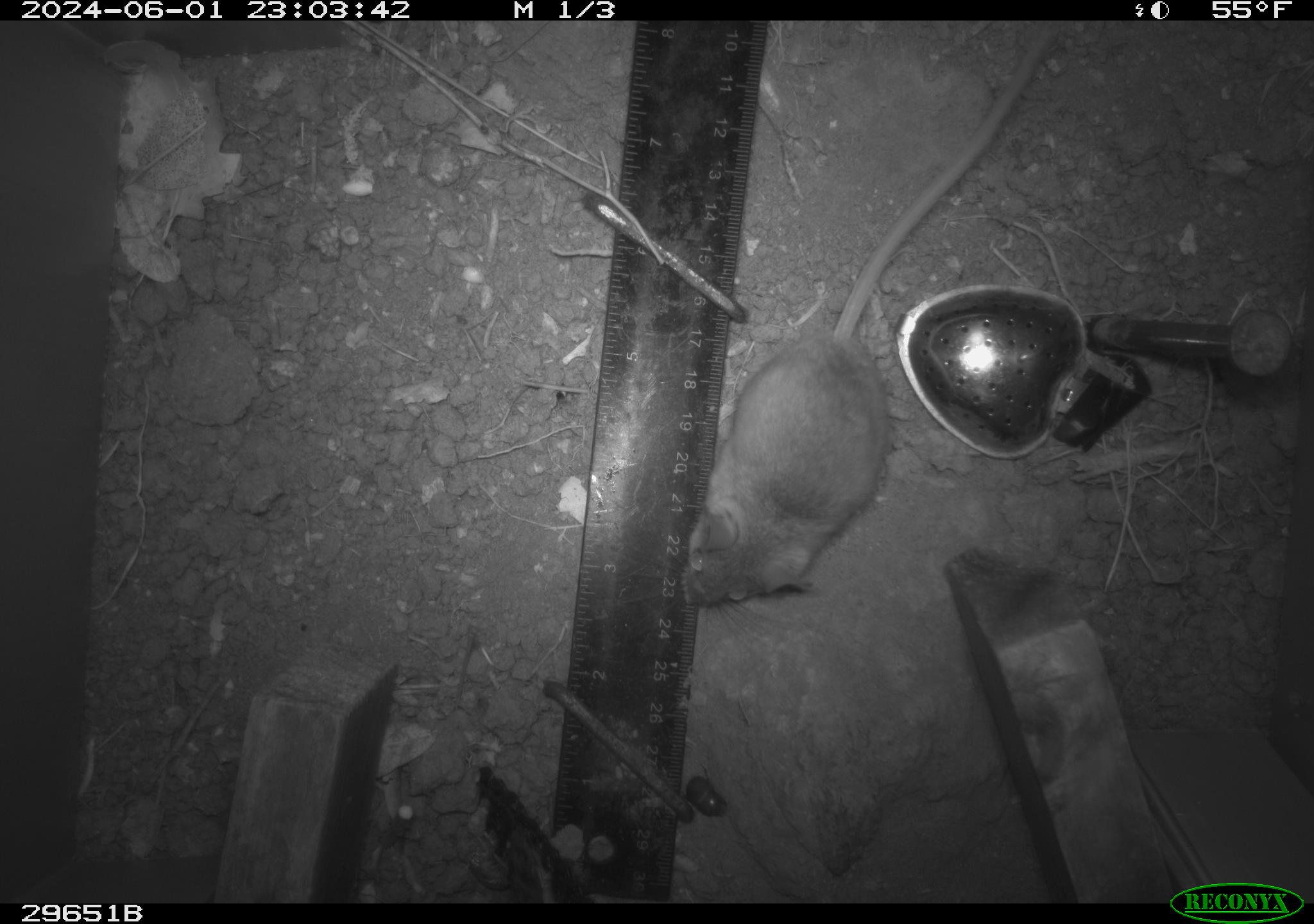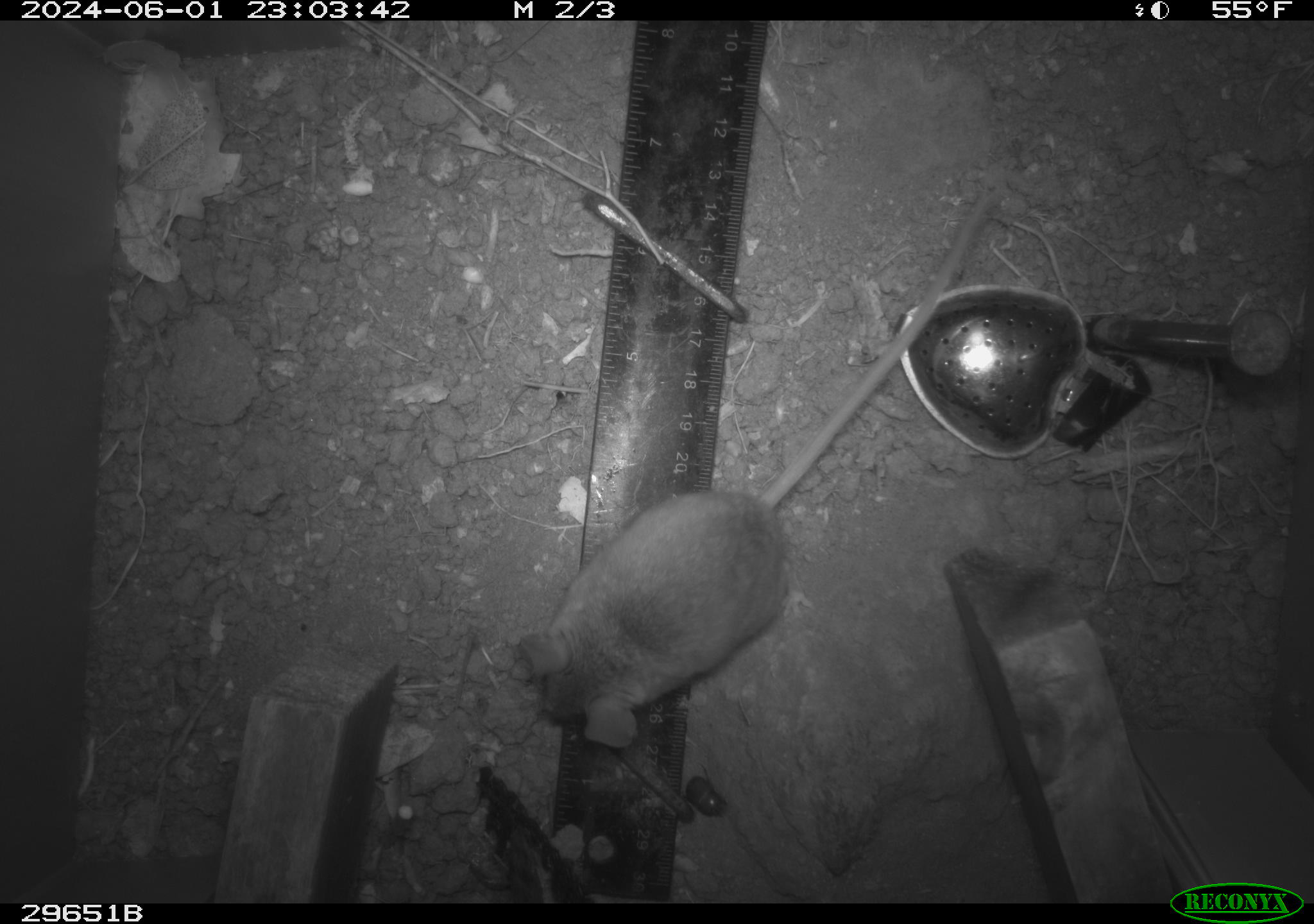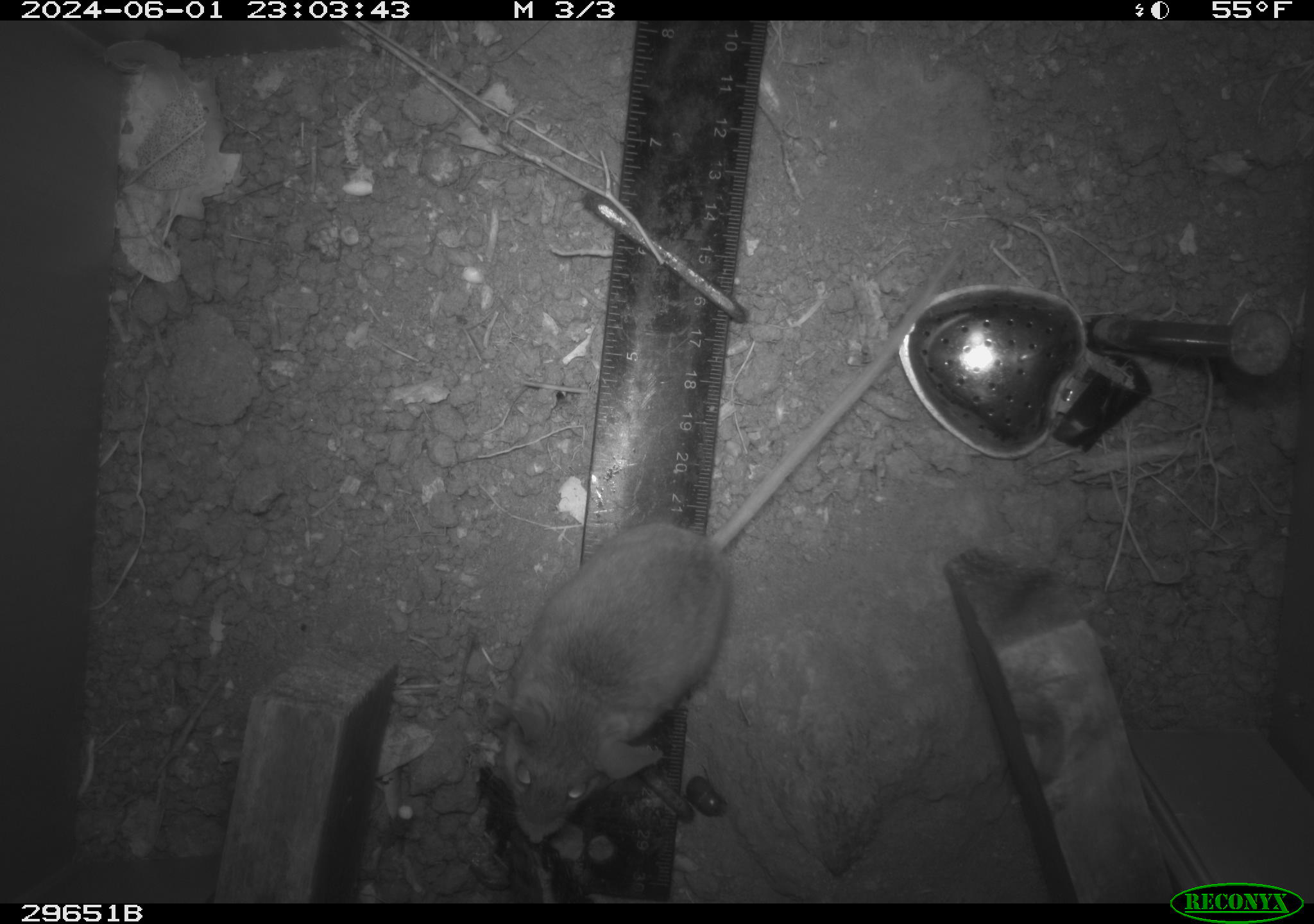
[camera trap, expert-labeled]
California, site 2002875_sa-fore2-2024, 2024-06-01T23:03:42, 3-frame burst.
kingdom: Animalia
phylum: Chordata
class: Mammalia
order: Rodentia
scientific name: Rodentia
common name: rodent